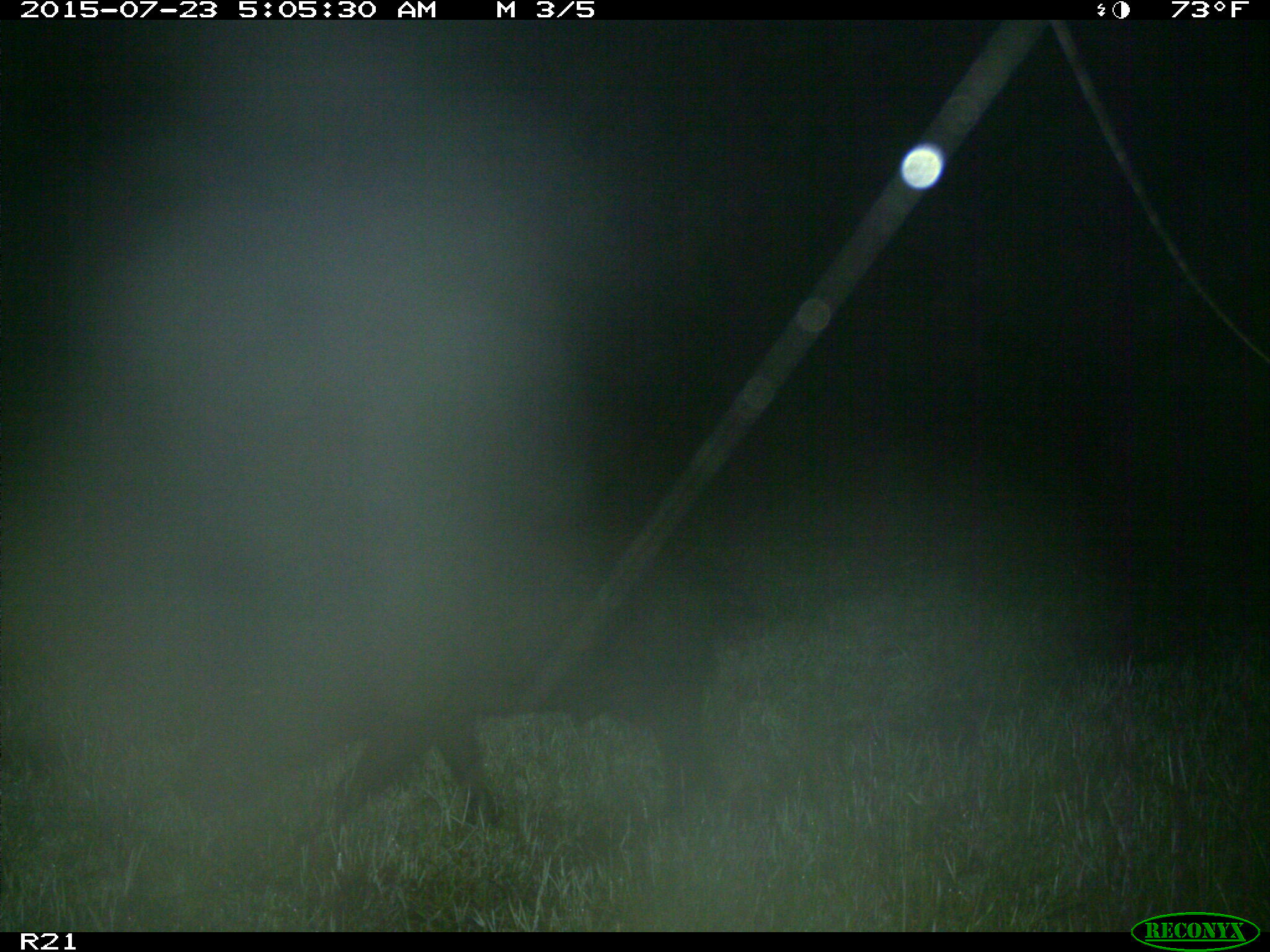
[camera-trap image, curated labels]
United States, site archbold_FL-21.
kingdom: Animalia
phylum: Chordata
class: Mammalia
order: Artiodactyla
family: Suidae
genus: Sus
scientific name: Sus scrofa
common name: wild boar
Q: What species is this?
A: Sus scrofa (wild boar).